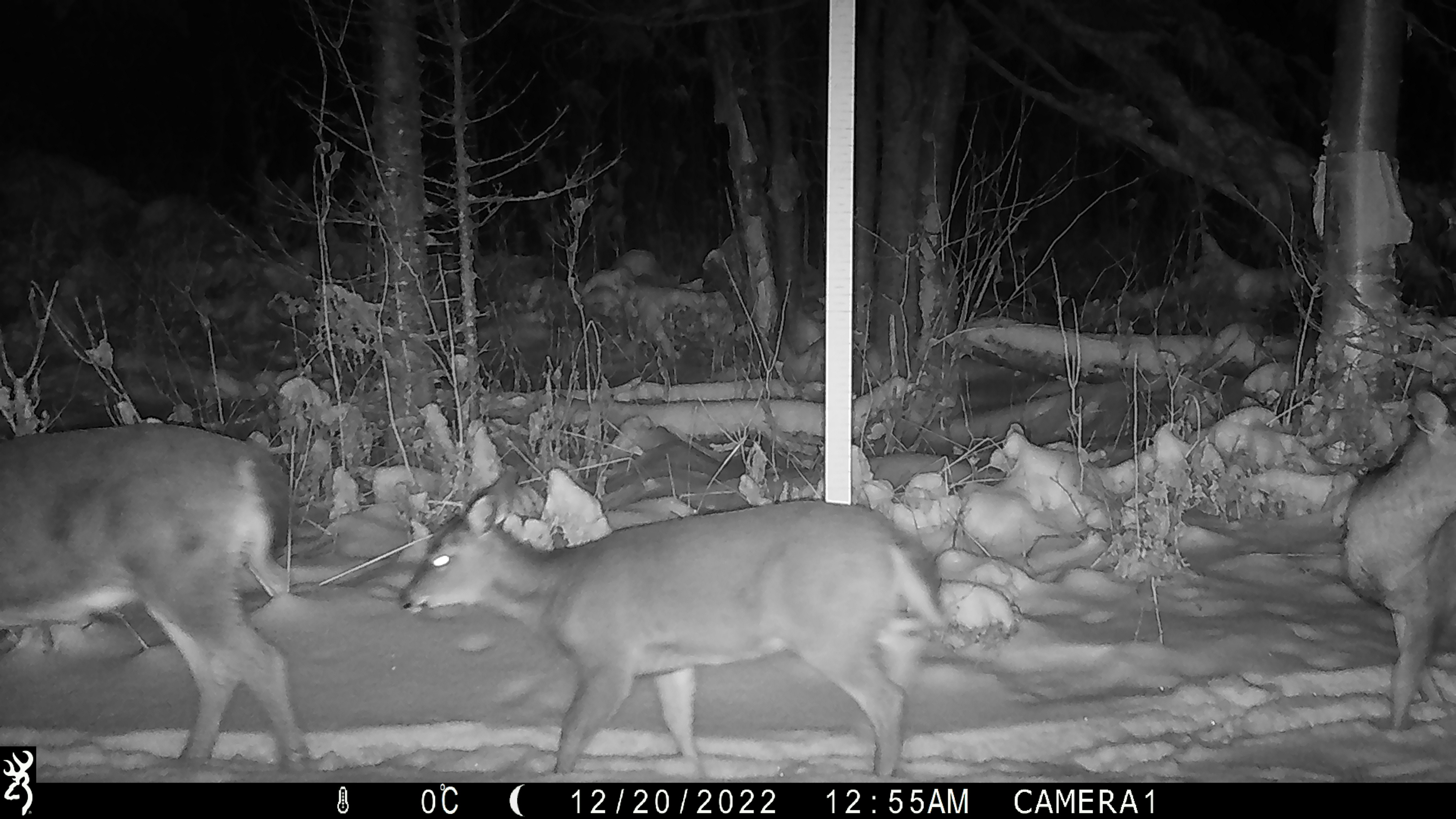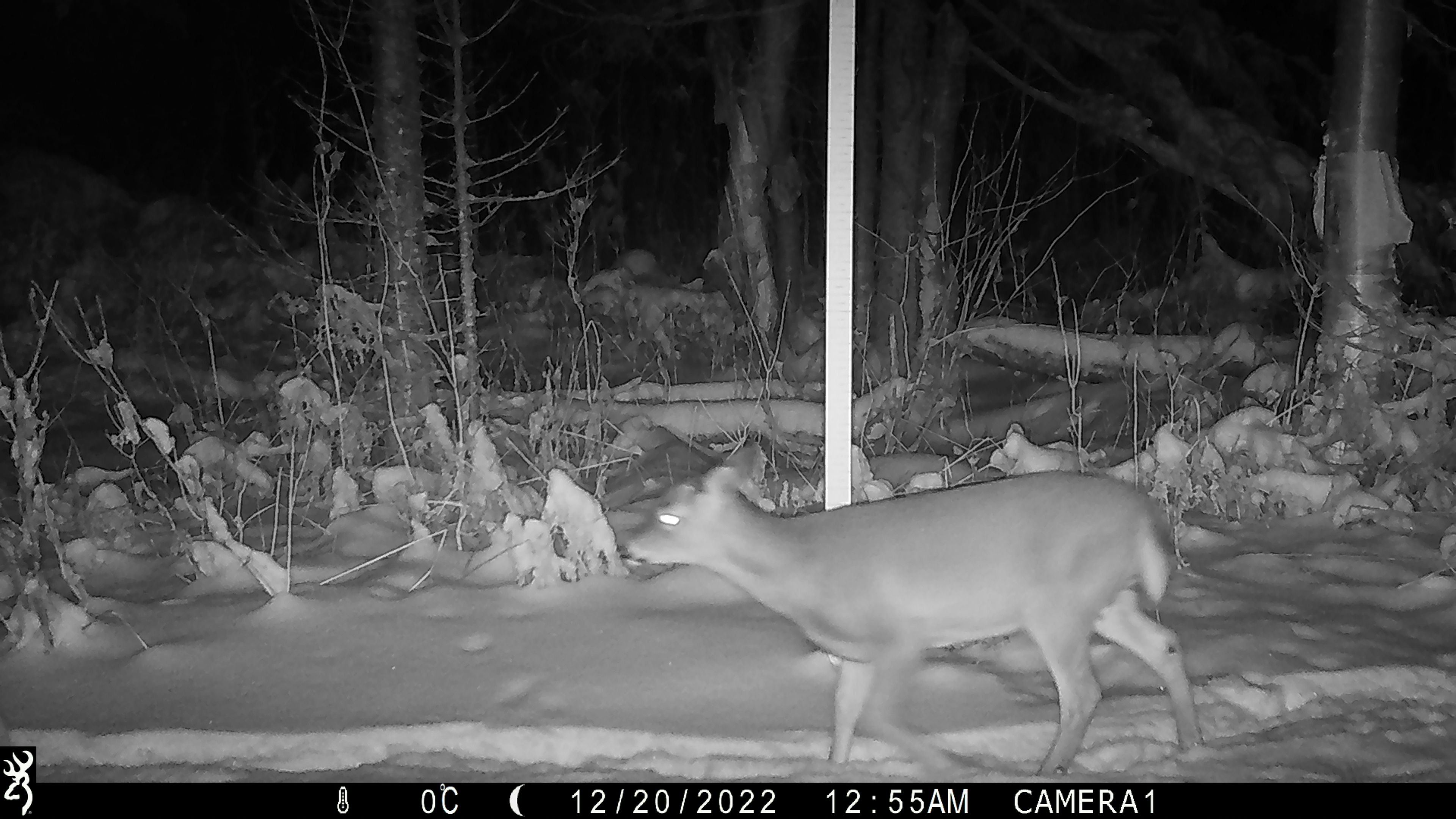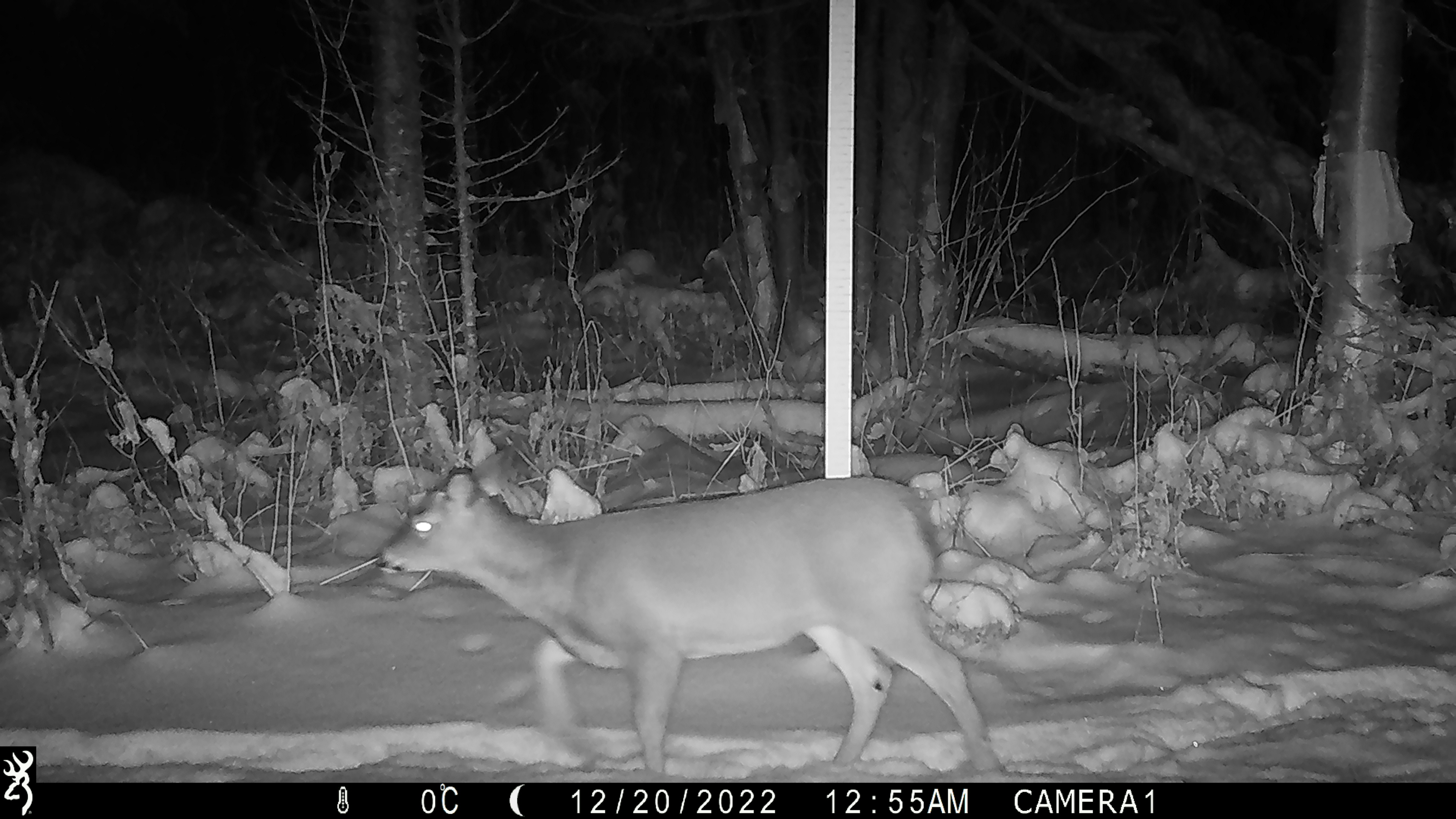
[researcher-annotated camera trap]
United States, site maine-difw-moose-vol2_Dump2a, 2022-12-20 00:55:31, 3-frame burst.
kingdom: Animalia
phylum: Chordata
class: Mammalia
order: Artiodactyla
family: Cervidae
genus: Odocoileus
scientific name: Odocoileus virginianus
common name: white-tailed deer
White-tailed deer (Odocoileus virginianus).